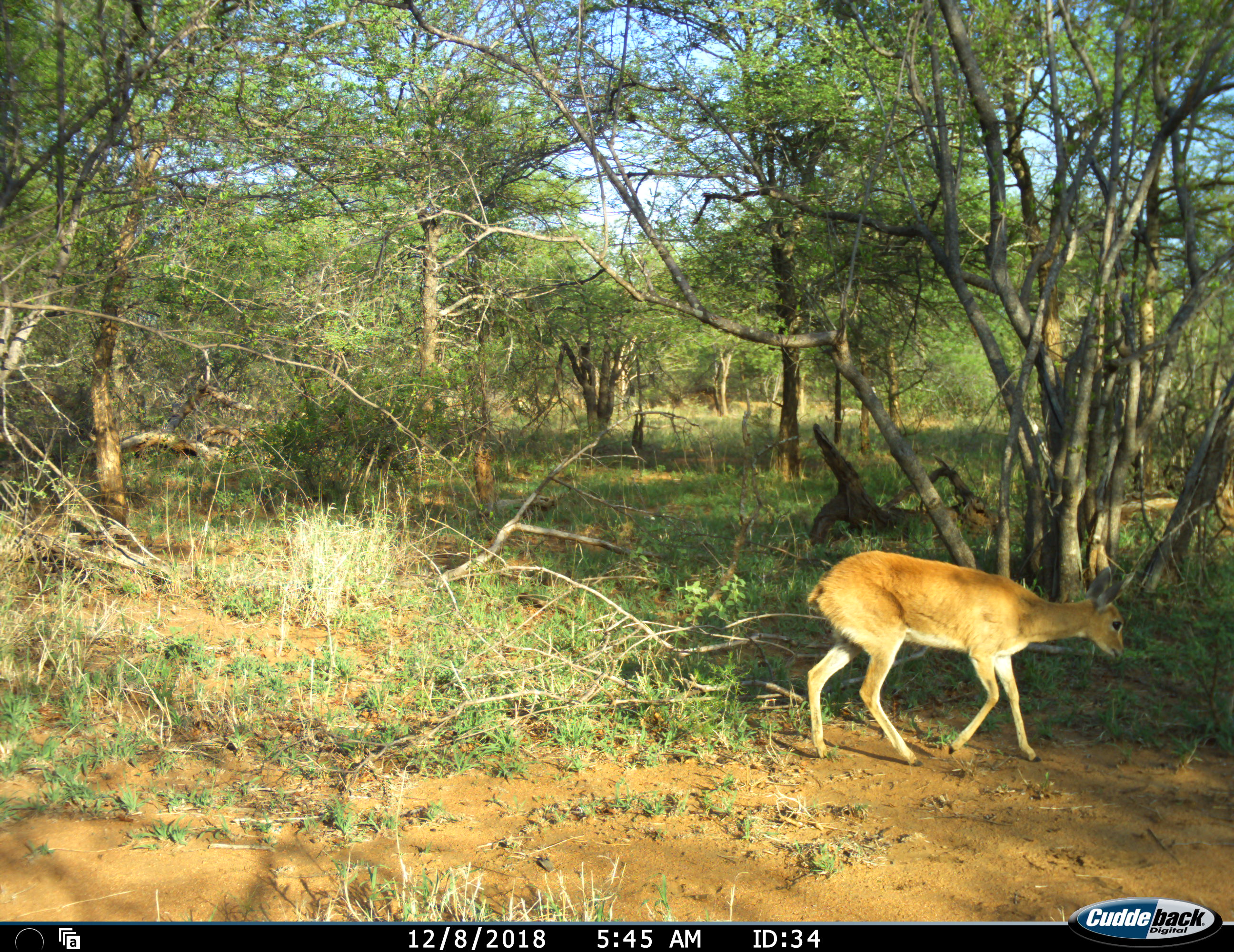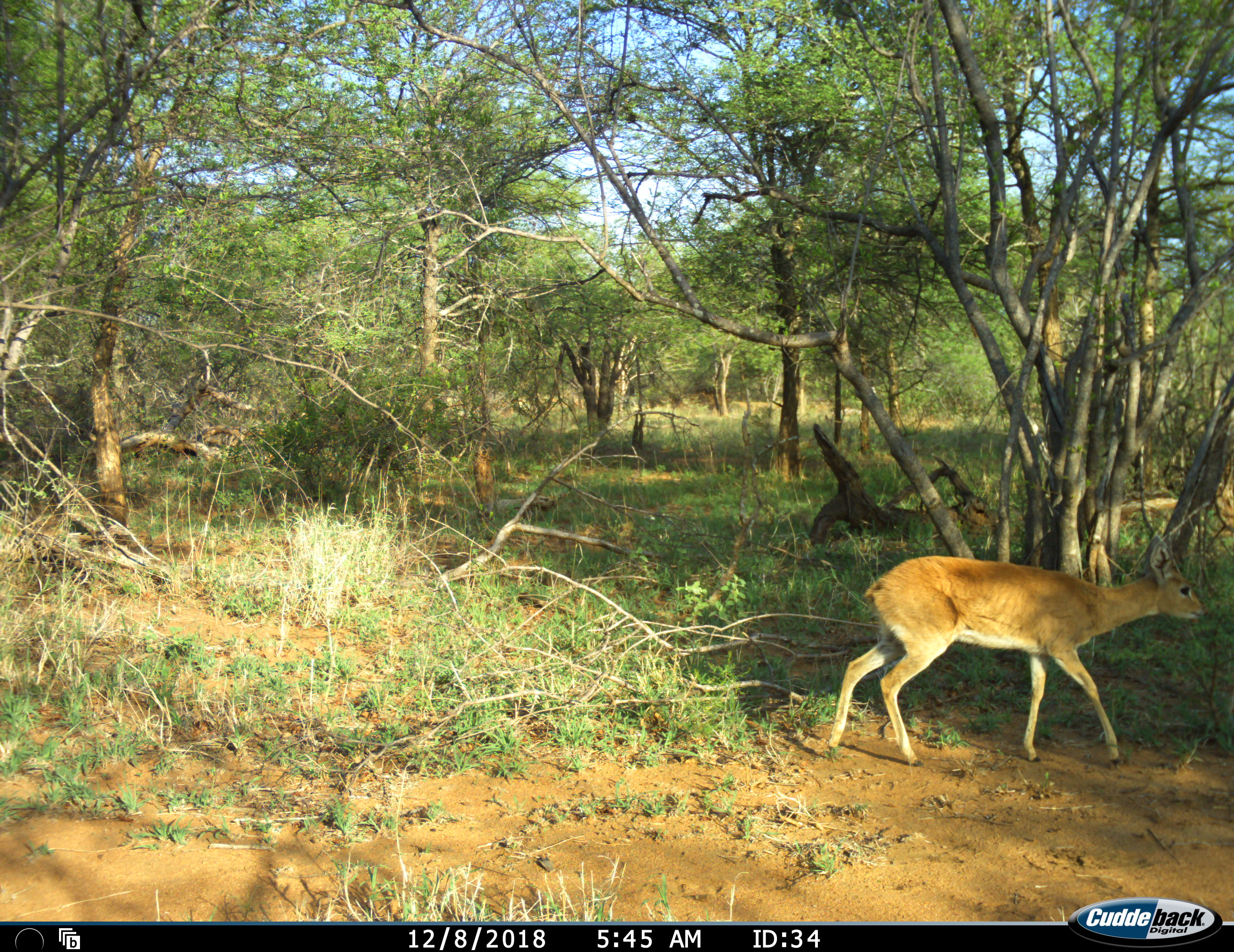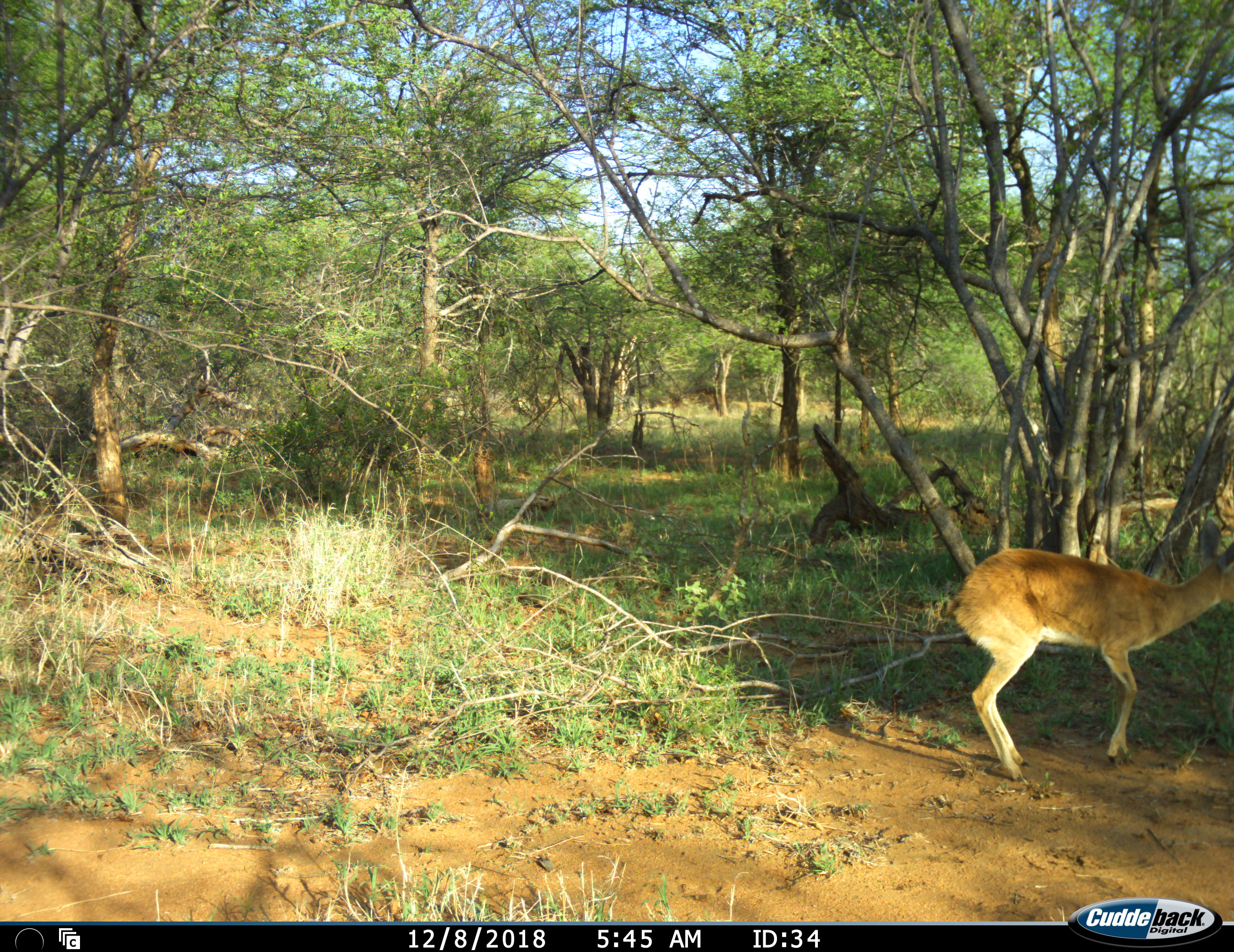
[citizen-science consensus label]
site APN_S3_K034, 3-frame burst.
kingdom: Animalia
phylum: Chordata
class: Mammalia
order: Artiodactyla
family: Bovidae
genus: Raphicerus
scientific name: Raphicerus campestris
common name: steenbok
Steenbok (Raphicerus campestris), count 1. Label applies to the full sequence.